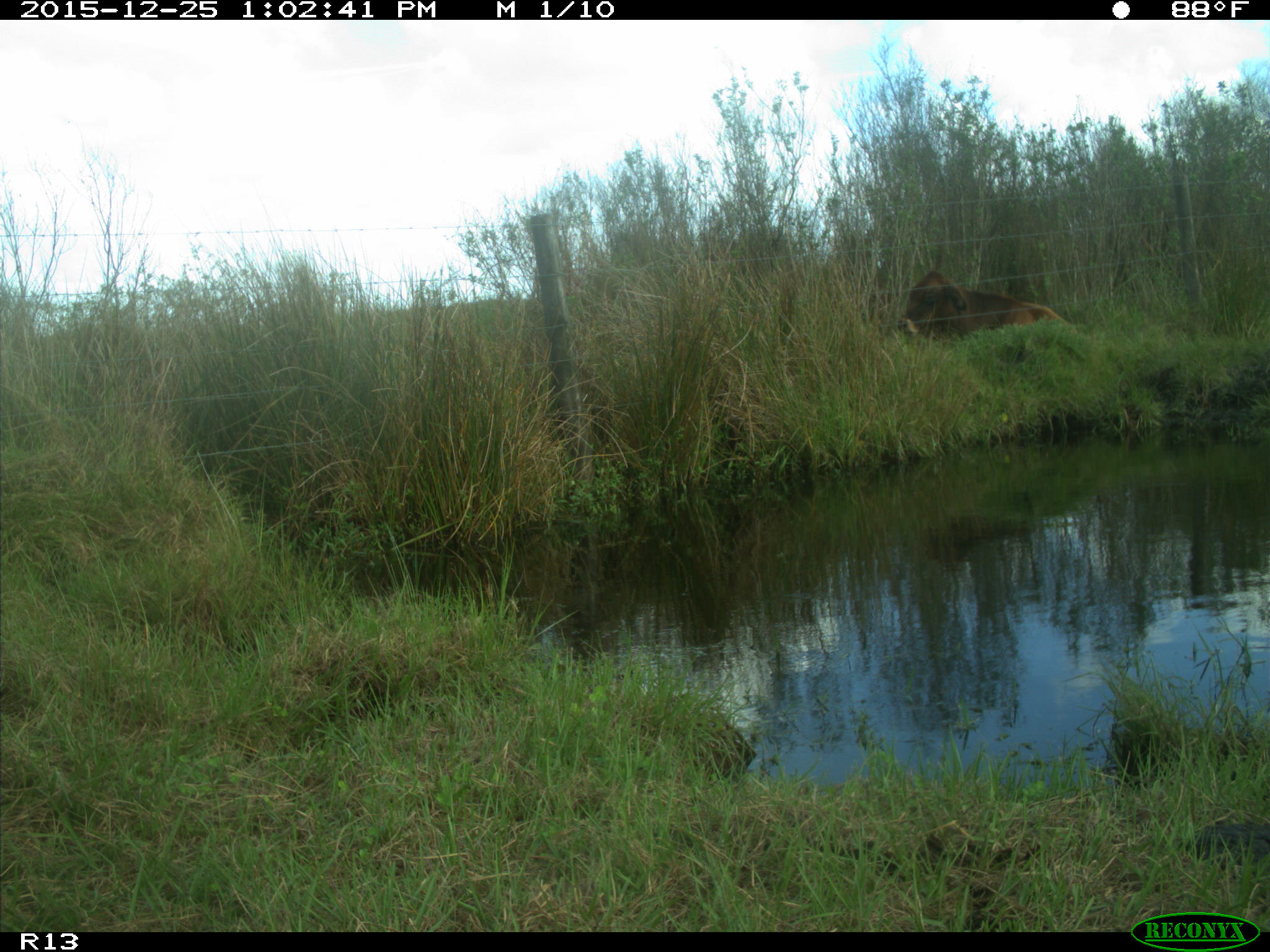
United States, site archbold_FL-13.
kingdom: Animalia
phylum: Chordata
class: Mammalia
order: Artiodactyla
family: Bovidae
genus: Bos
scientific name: Bos taurus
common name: domestic cow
Bos taurus (domestic cow).